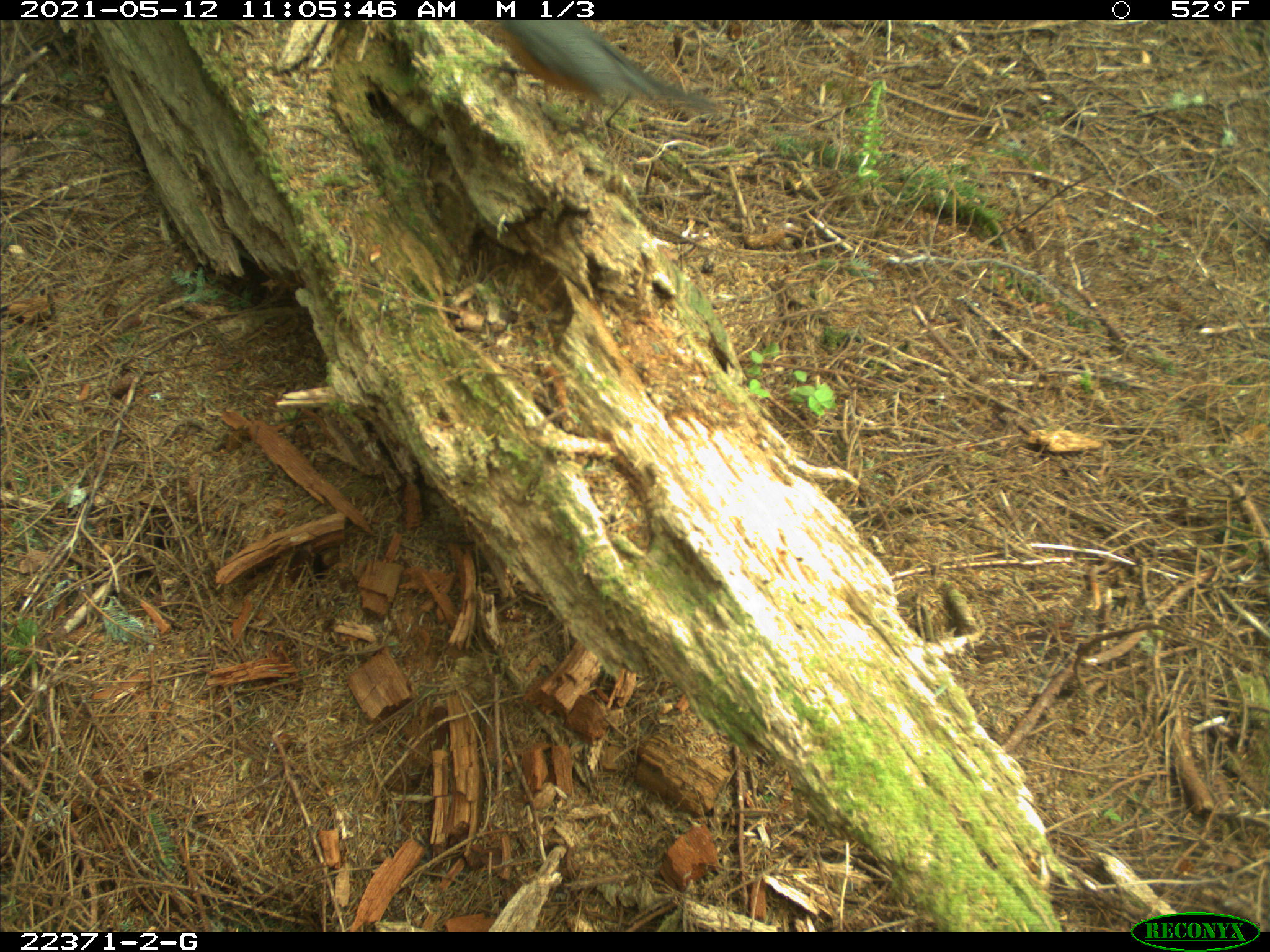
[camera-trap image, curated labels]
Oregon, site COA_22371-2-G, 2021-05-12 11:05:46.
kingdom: Animalia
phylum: Chordata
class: Aves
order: Passeriformes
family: Turdidae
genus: Turdus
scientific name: Turdus migratorius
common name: american robin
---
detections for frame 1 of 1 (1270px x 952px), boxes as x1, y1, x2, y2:
american robin: 485, 18, 734, 165